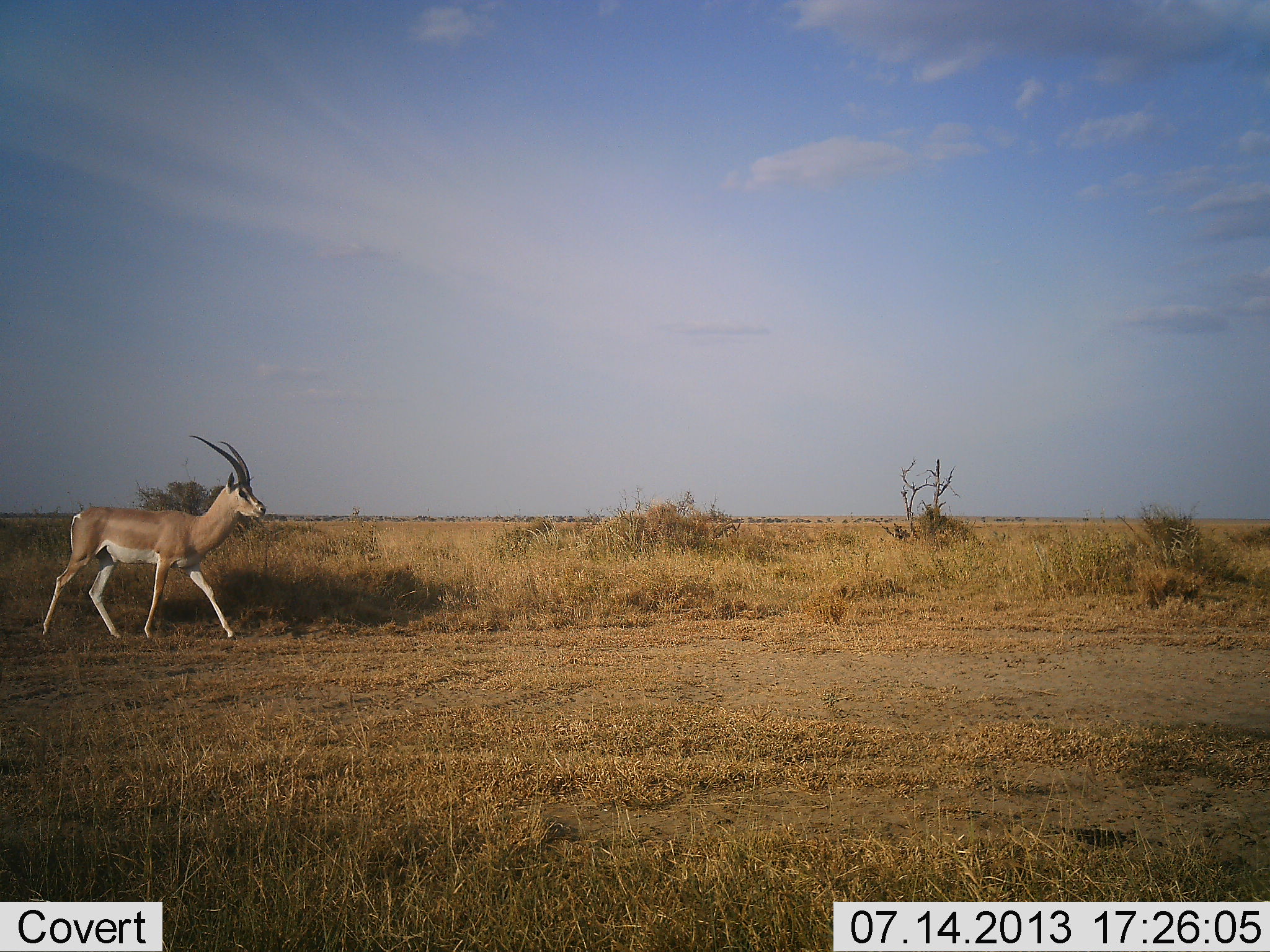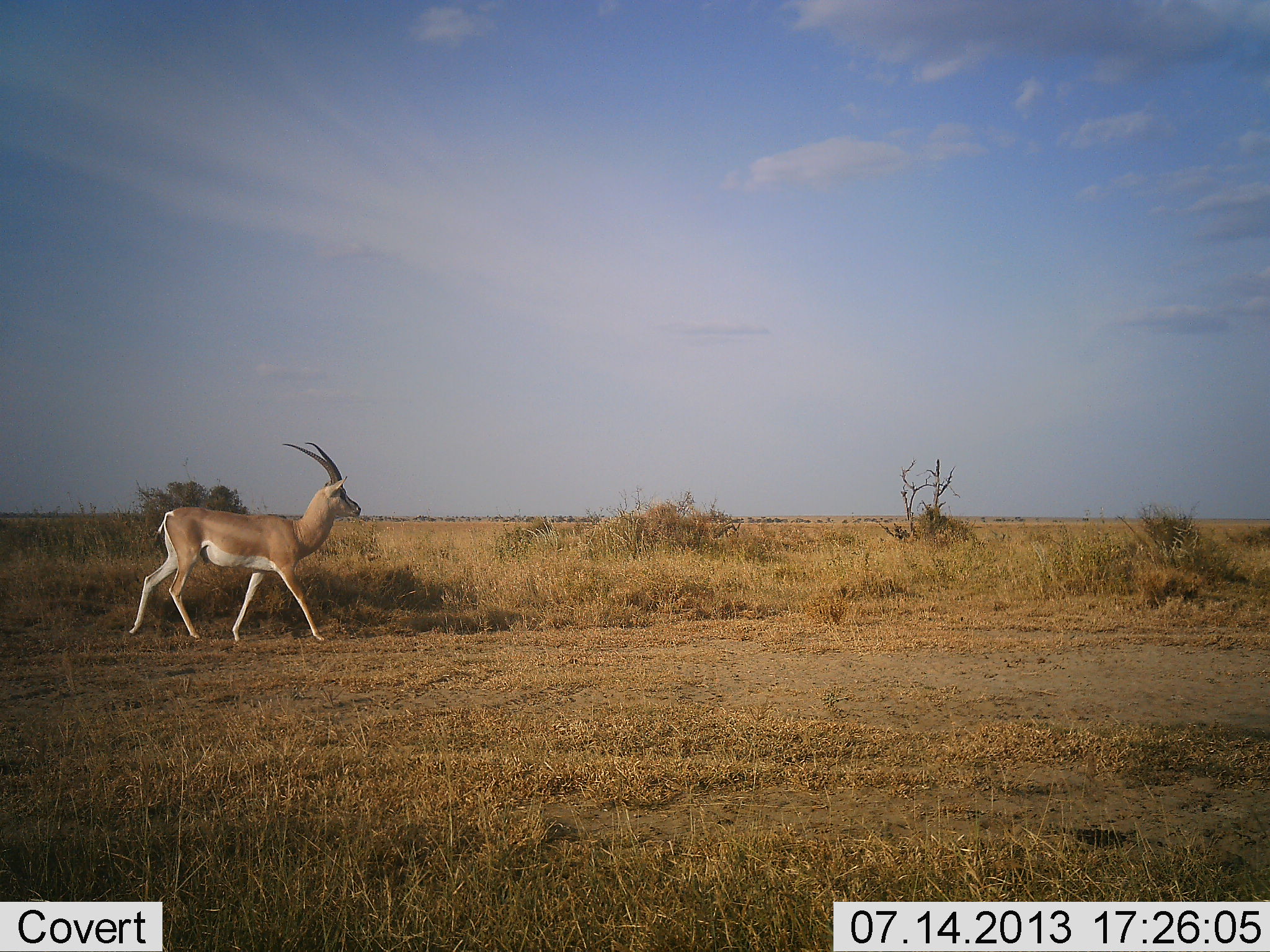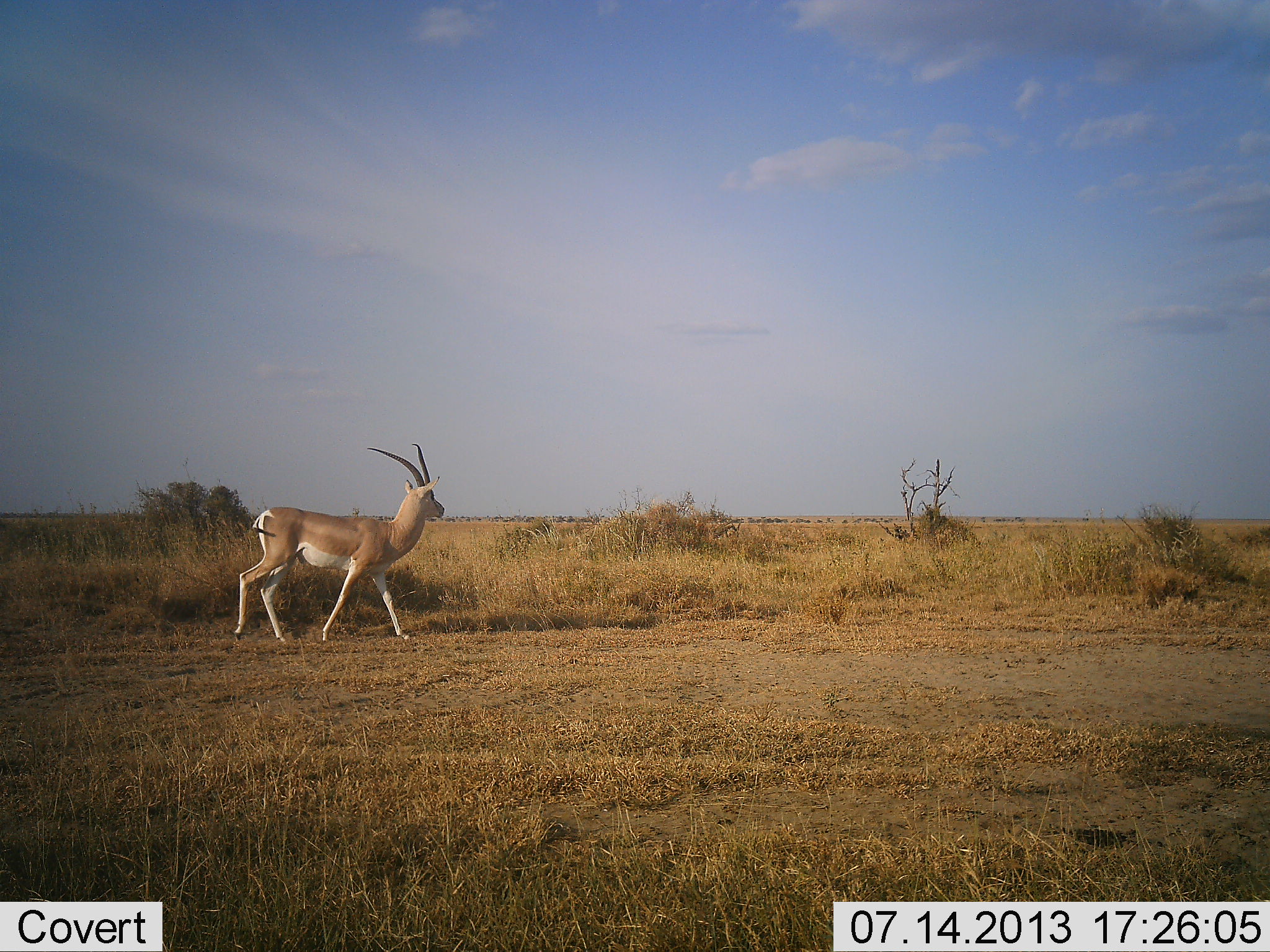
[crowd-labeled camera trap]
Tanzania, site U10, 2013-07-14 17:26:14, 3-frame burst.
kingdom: Animalia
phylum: Chordata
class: Mammalia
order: Artiodactyla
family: Bovidae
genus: Nanger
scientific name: Nanger granti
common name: grant's gazelle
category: gazellegrants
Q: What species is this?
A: Gazellegrants (grant's gazelle) (Nanger granti).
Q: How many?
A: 1.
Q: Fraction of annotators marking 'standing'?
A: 0%.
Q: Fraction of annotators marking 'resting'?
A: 0%.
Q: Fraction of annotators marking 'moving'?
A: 100%.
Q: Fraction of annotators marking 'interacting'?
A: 0%.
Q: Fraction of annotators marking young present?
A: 0%.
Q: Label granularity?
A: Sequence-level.